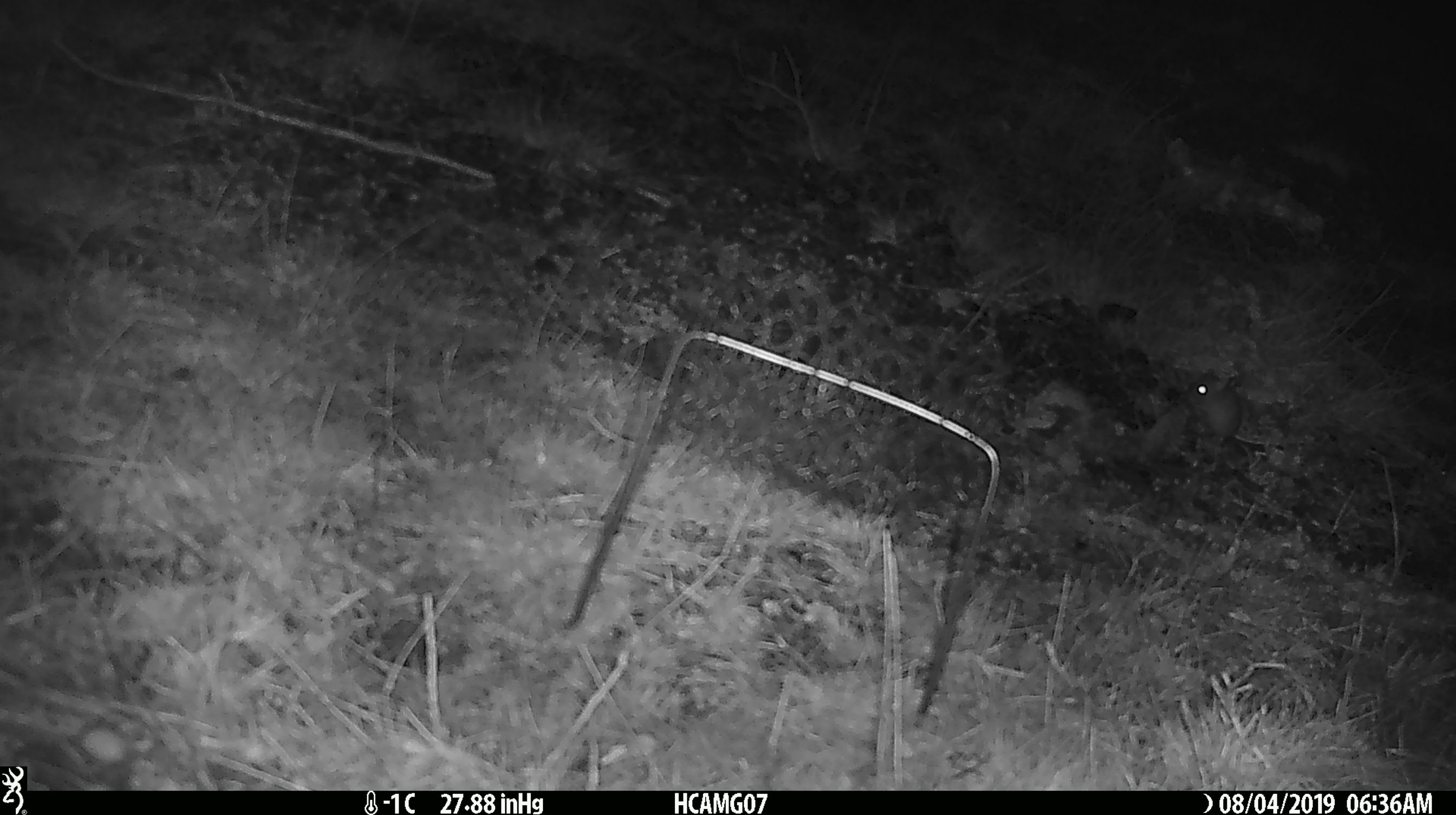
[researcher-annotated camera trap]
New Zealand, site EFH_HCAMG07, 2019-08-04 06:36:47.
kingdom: Animalia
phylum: Chordata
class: Mammalia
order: Rodentia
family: Muridae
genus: Mus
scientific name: Mus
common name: mouse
Mouse (Mus).